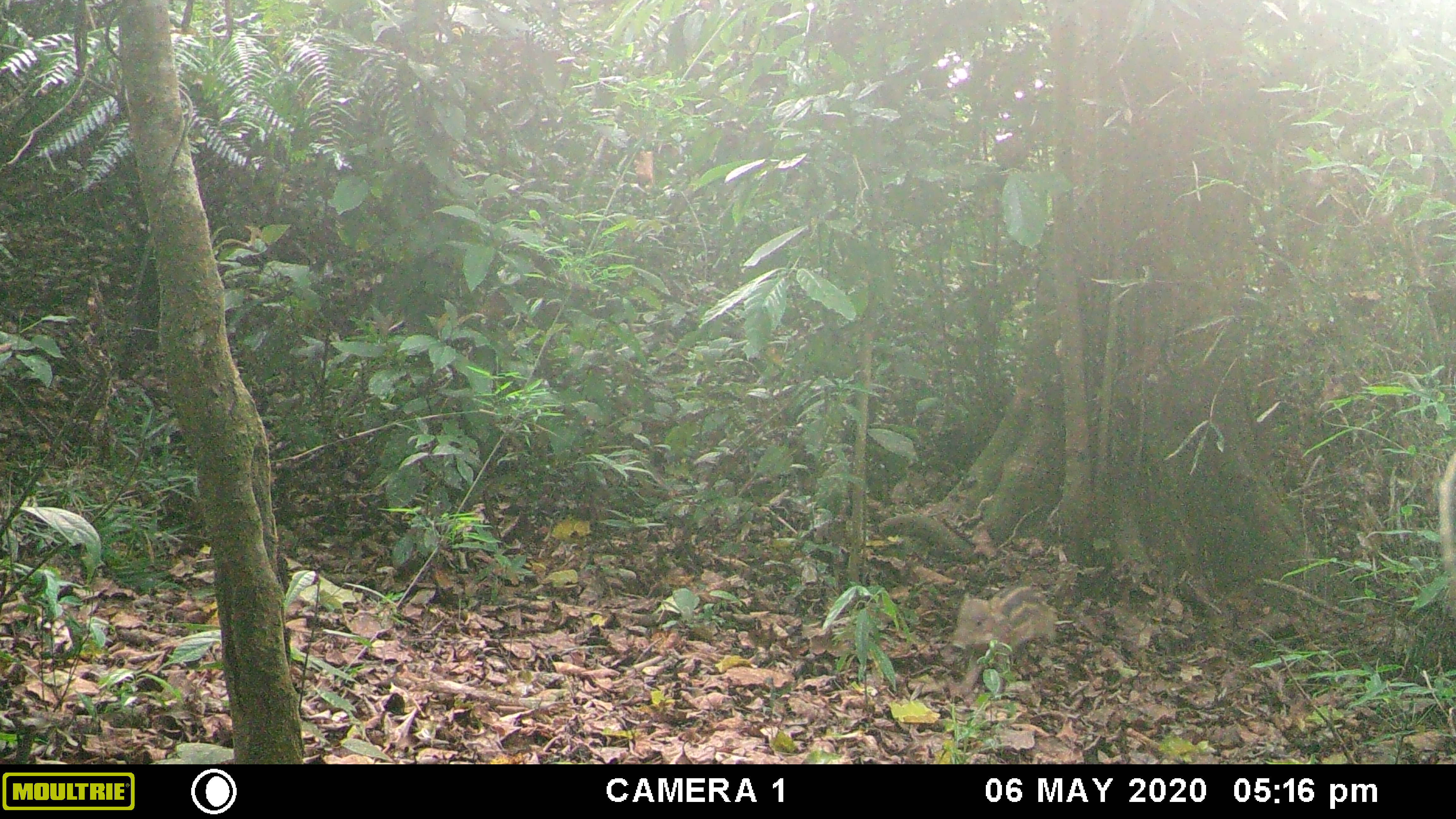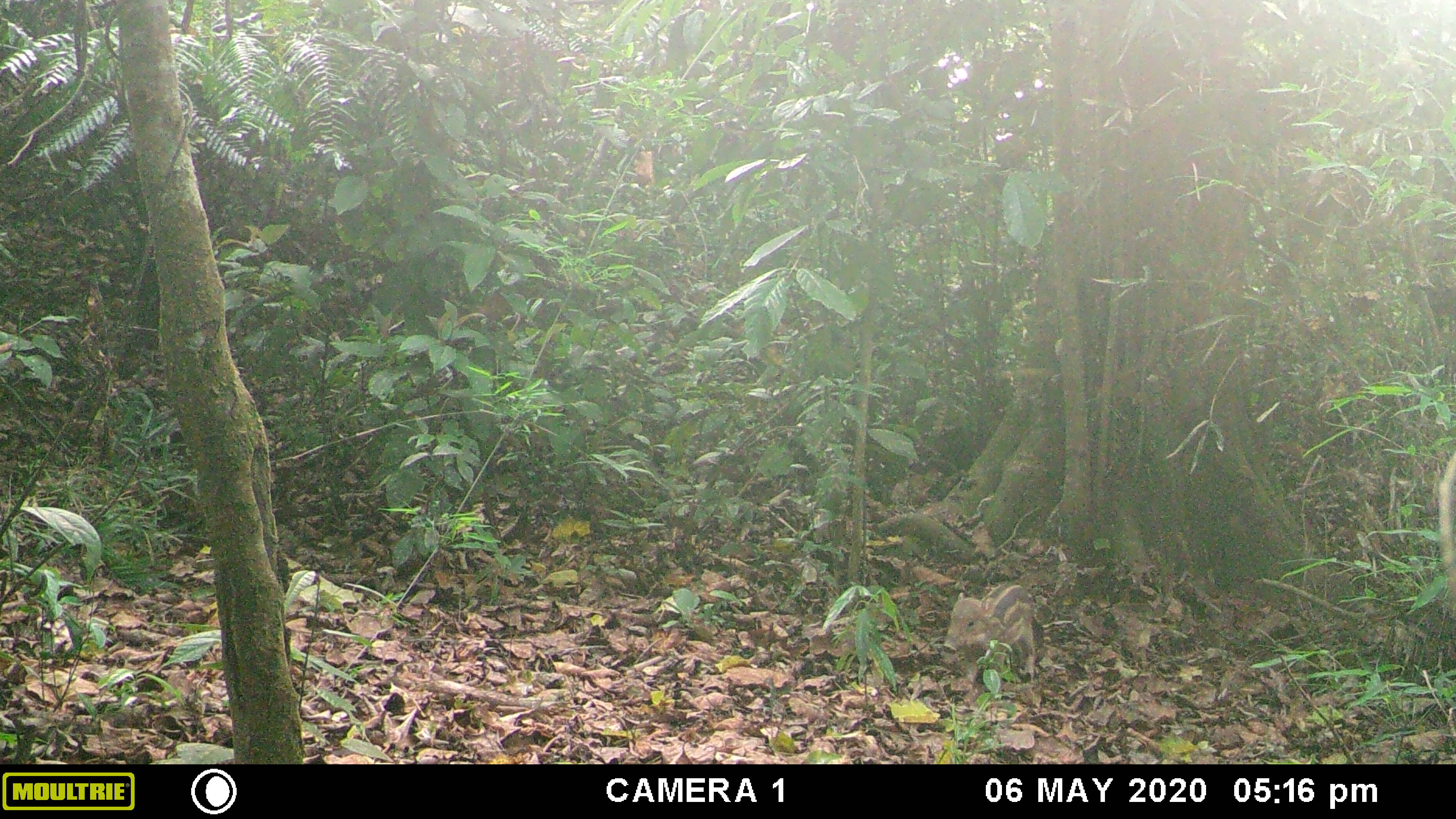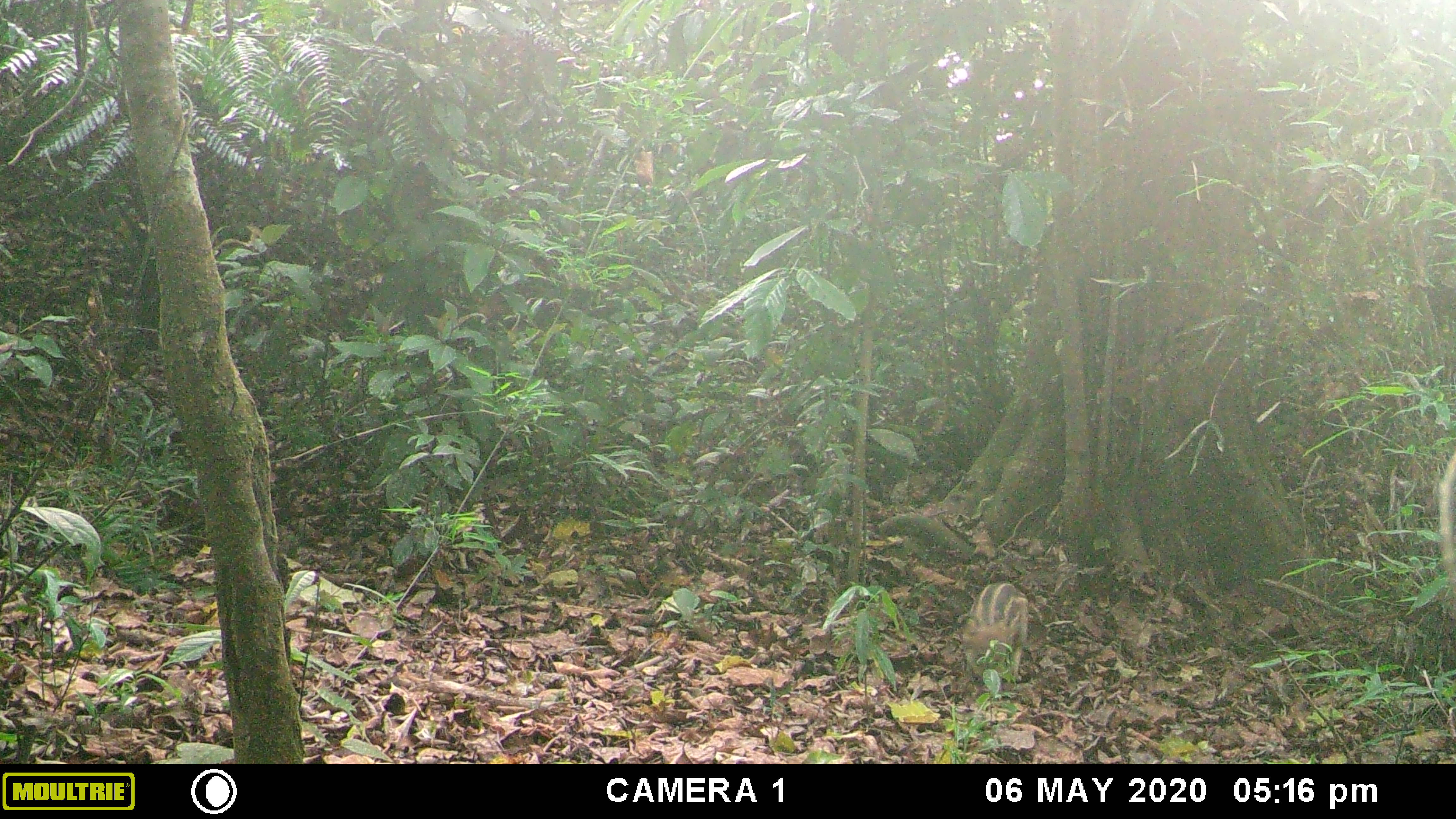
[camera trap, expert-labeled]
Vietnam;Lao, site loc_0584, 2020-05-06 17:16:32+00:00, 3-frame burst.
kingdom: Animalia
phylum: Chordata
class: Mammalia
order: Artiodactyla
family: Suidae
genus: Sus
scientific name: Sus scrofa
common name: eurasian wild pig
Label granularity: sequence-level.